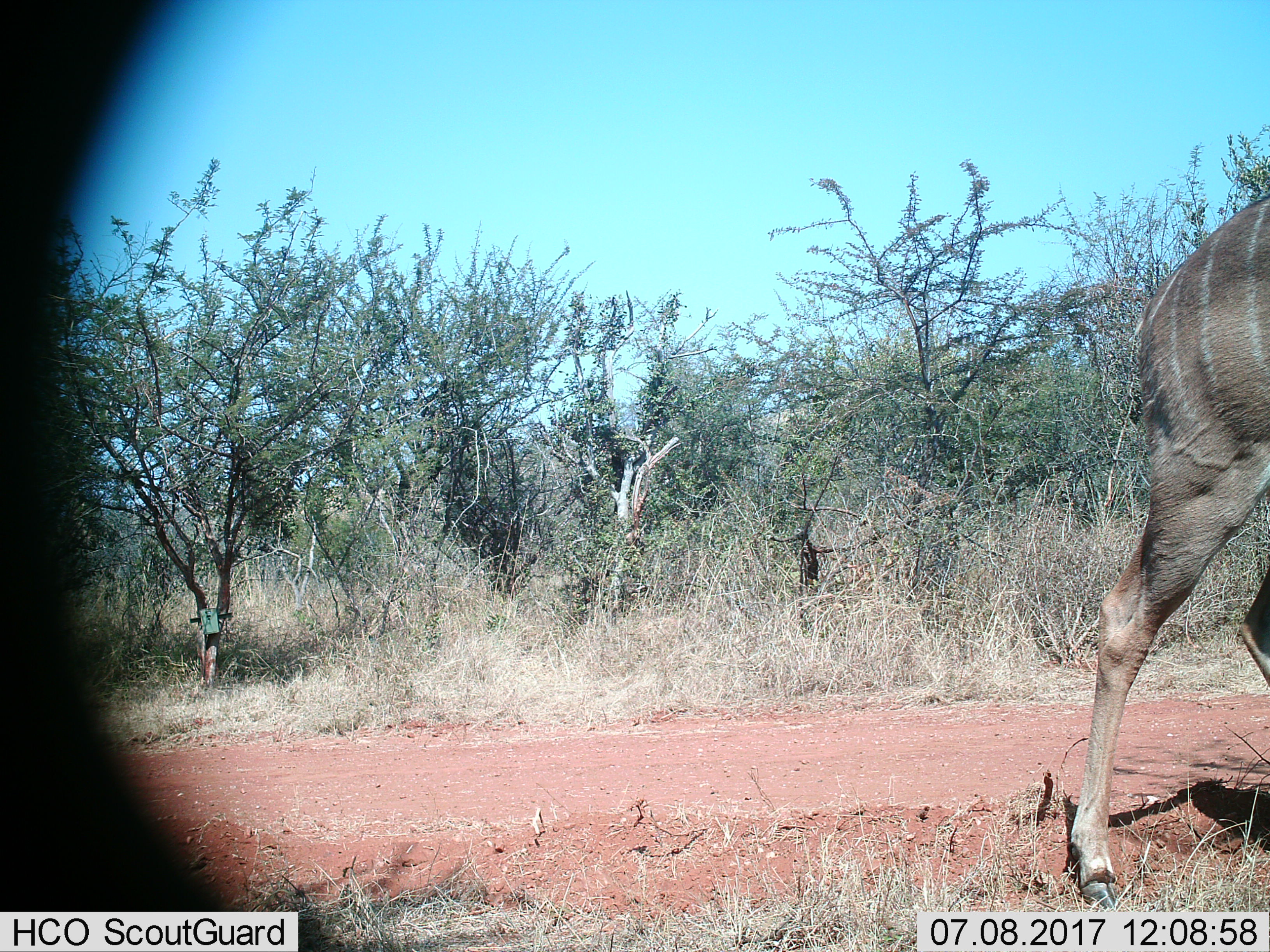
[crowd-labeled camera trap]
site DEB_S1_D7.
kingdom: Animalia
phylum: Chordata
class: Mammalia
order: Artiodactyla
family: Bovidae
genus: Tragelaphus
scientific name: Tragelaphus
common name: kudu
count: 1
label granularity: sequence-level